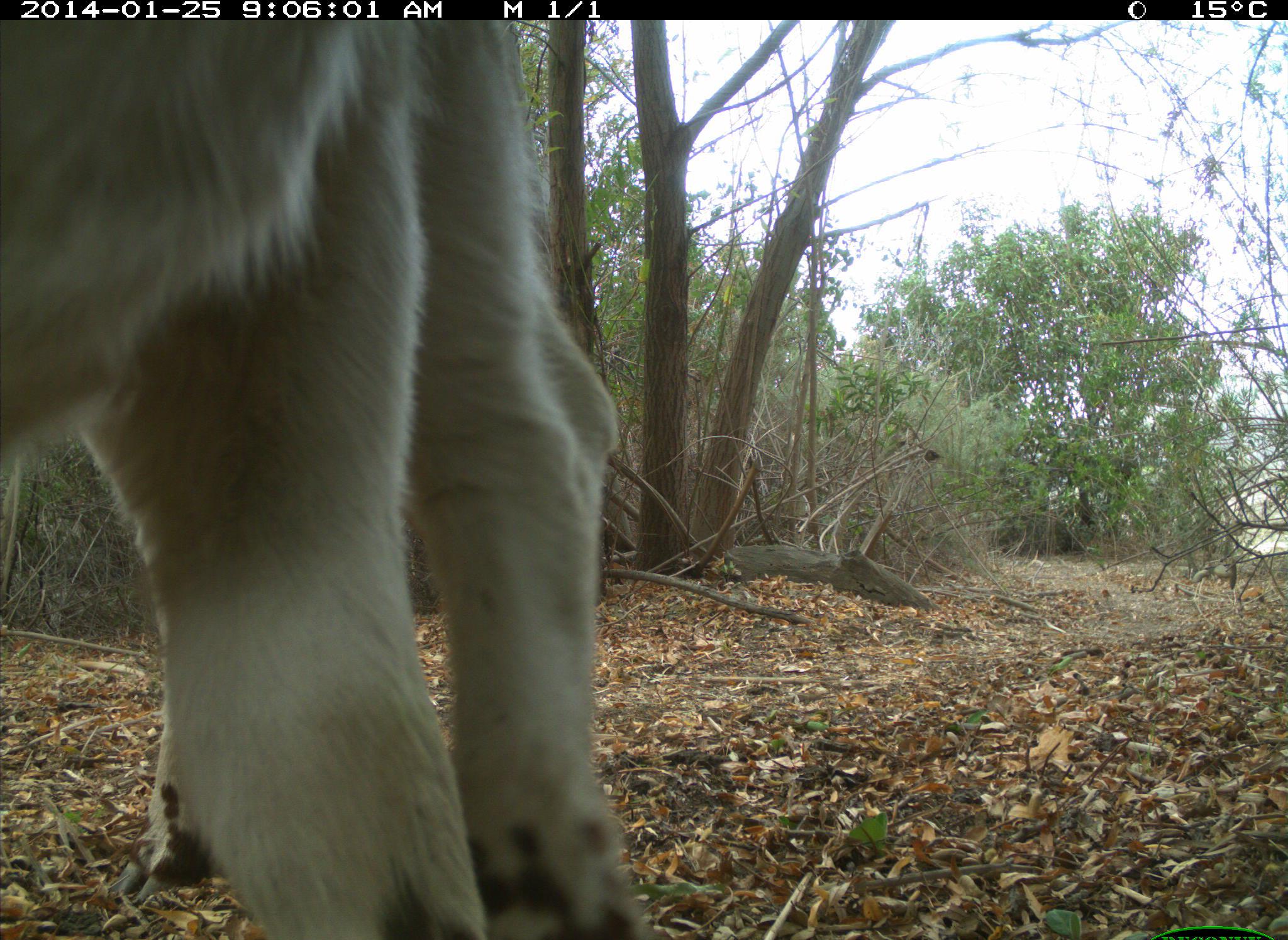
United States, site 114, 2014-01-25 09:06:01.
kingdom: Animalia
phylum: Chordata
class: Mammalia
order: Artiodactyla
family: Bovidae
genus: Bos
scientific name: Bos taurus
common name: cow